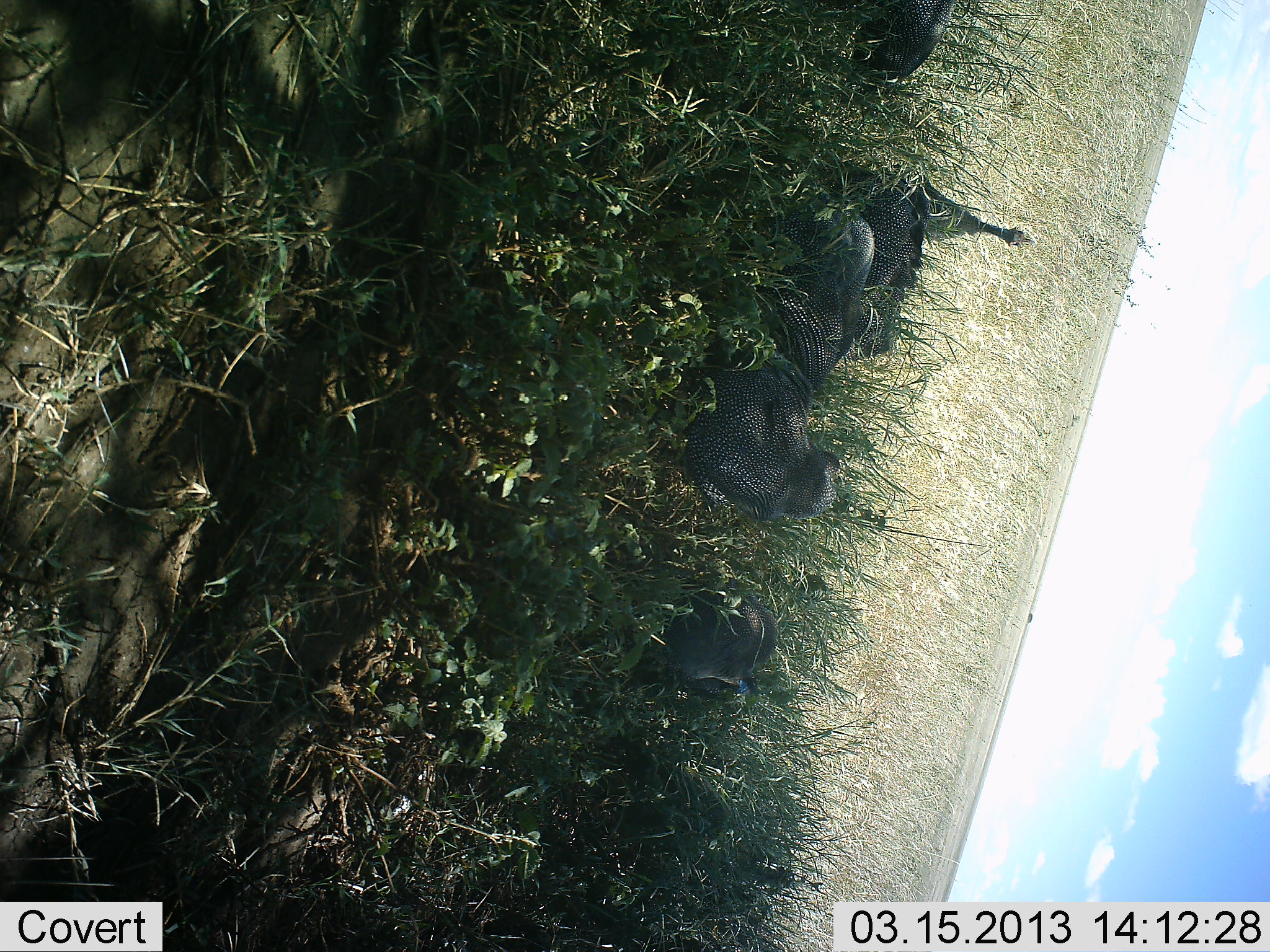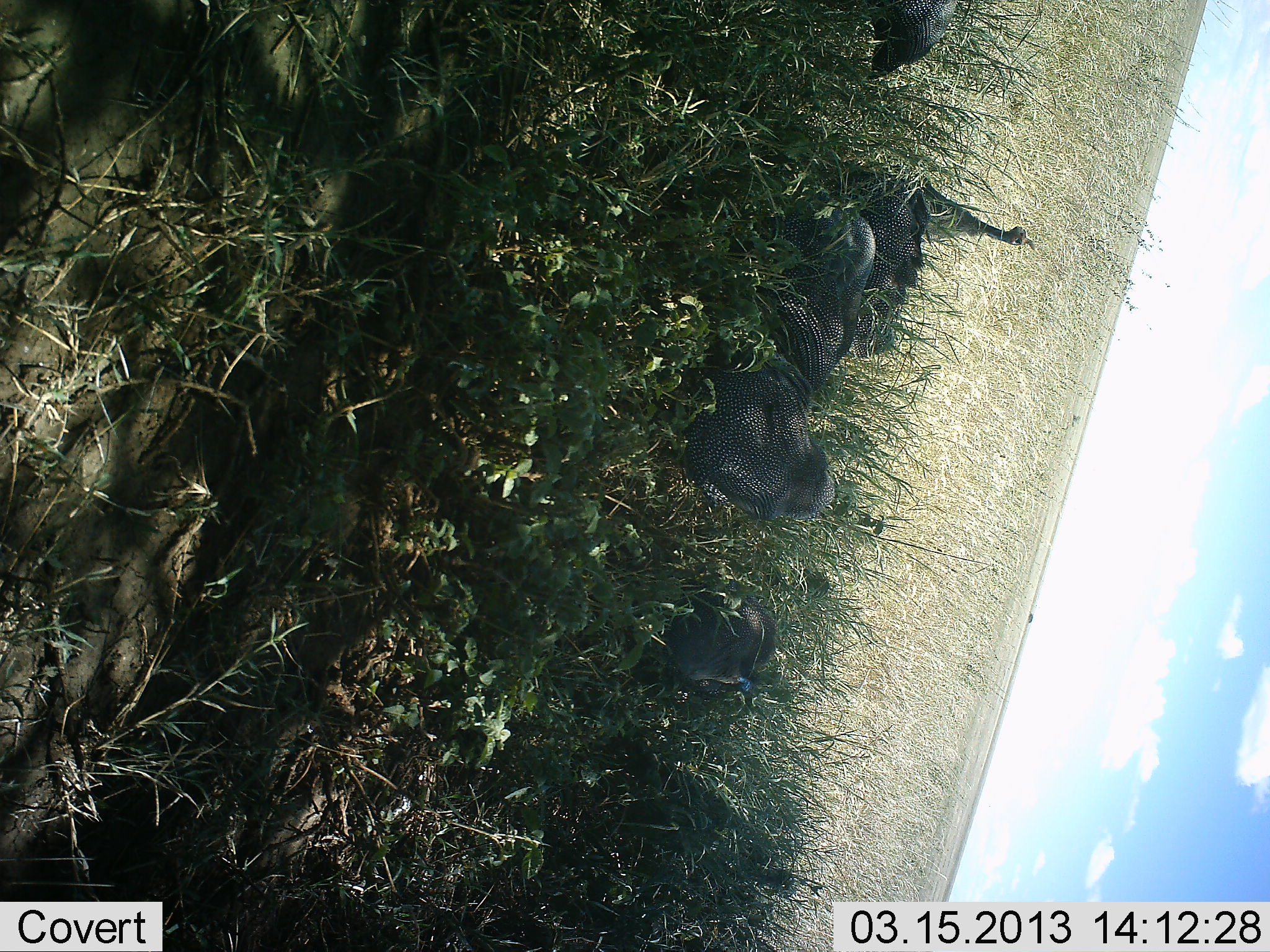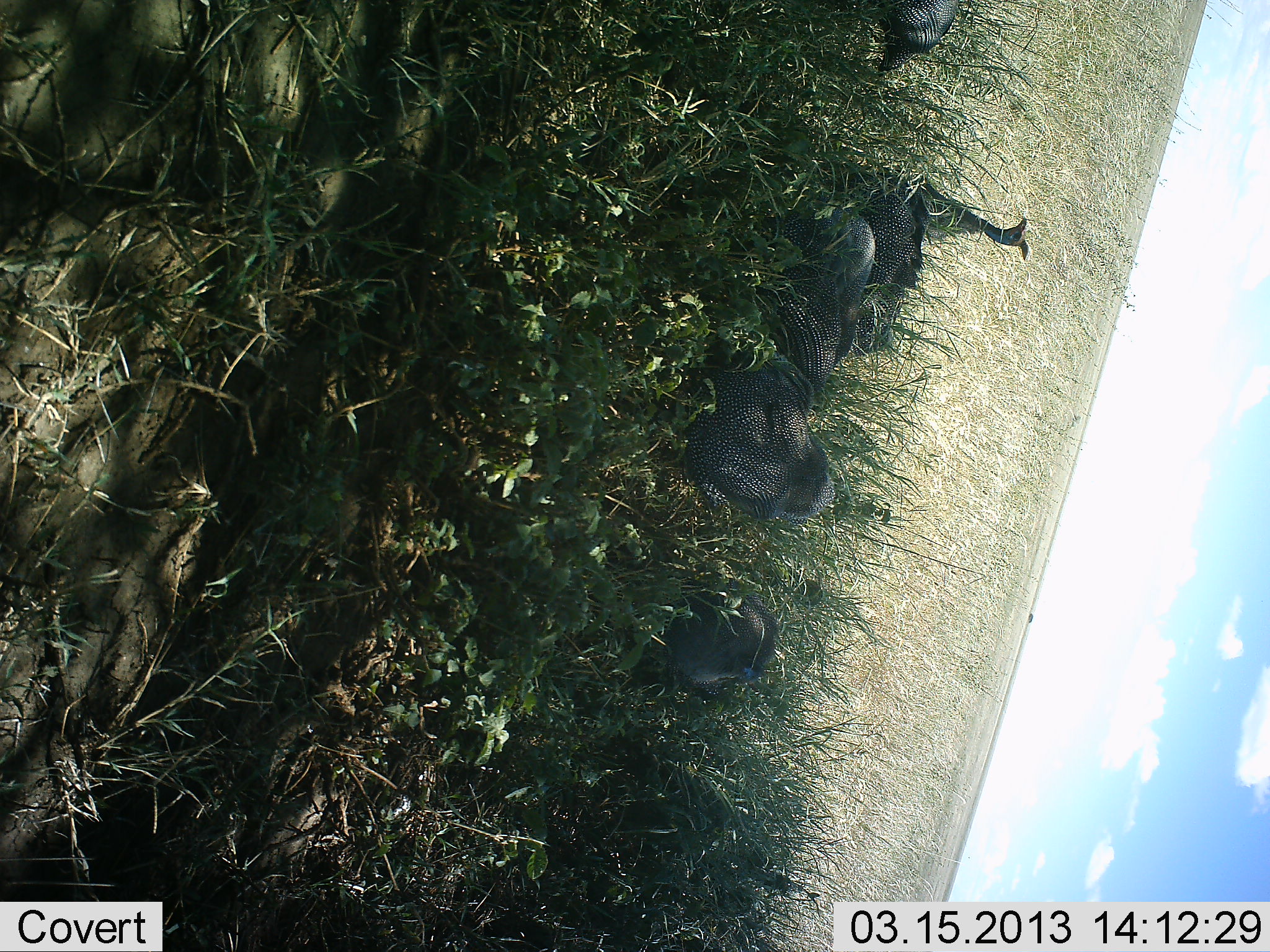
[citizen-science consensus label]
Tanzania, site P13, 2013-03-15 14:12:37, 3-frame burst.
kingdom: Animalia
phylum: Chordata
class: Aves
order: Galliformes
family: Numididae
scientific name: Numididae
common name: guinea fowl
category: guineafowl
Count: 6.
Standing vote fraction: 44%.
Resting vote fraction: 44%.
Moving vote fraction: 12%.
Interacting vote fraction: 5%.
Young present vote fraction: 0%.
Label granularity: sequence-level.